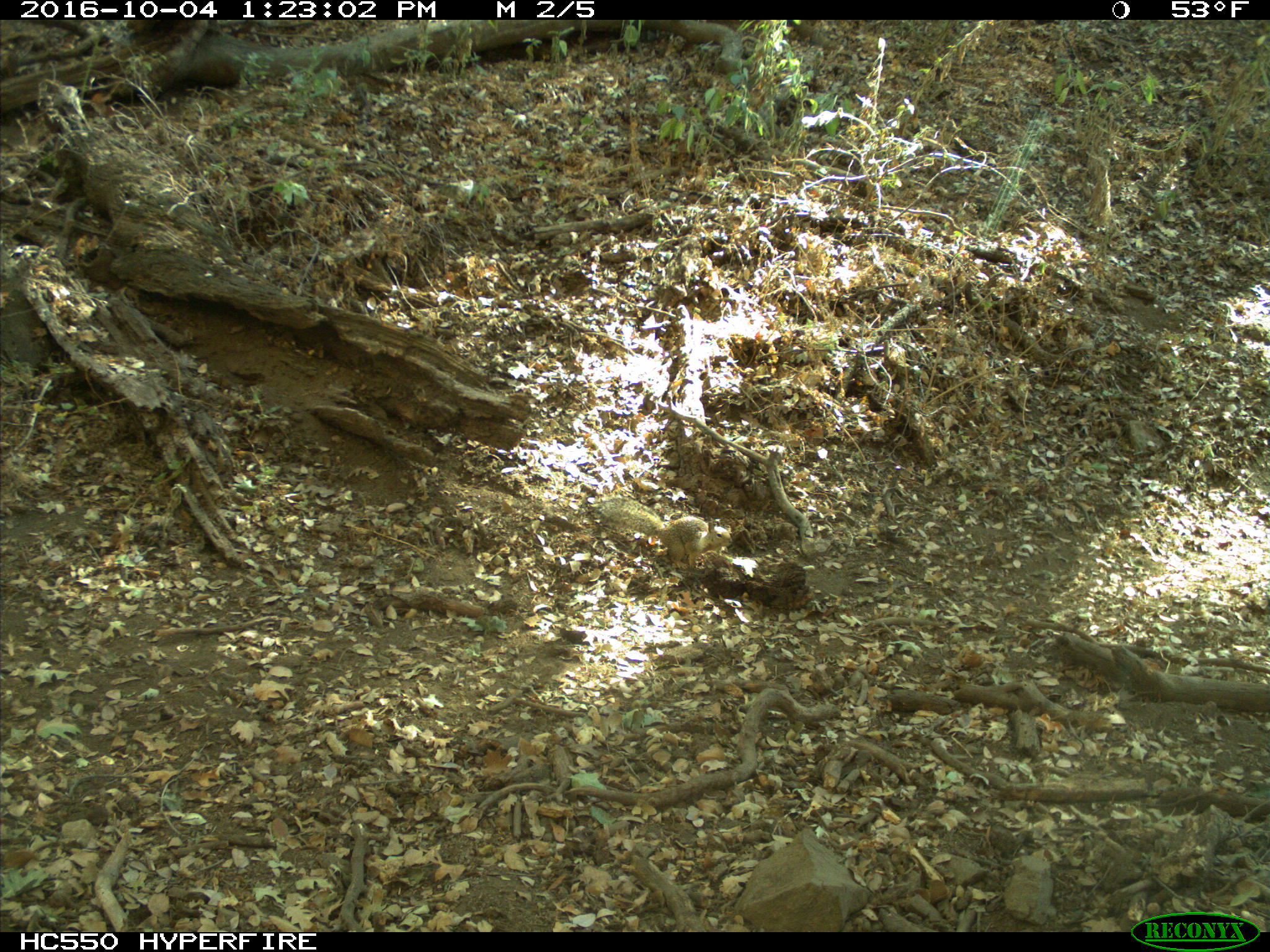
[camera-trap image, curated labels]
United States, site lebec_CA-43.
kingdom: Animalia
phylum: Chordata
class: Mammalia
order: Rodentia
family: Sciuridae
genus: Otospermophilus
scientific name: Otospermophilus beecheyi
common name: california ground squirrel